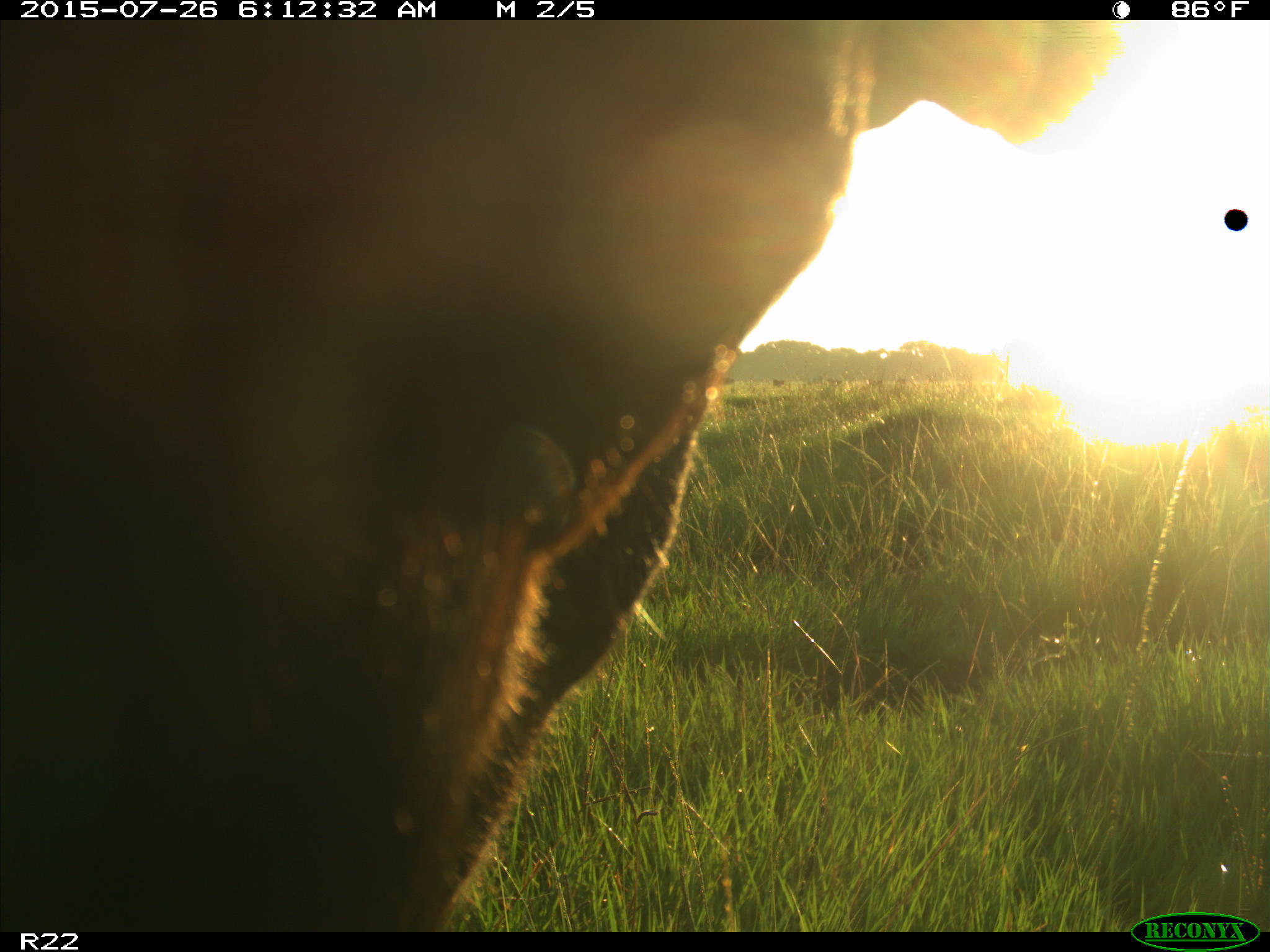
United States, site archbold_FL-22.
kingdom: Animalia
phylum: Chordata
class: Mammalia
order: Artiodactyla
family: Bovidae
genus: Bos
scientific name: Bos taurus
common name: domestic cow